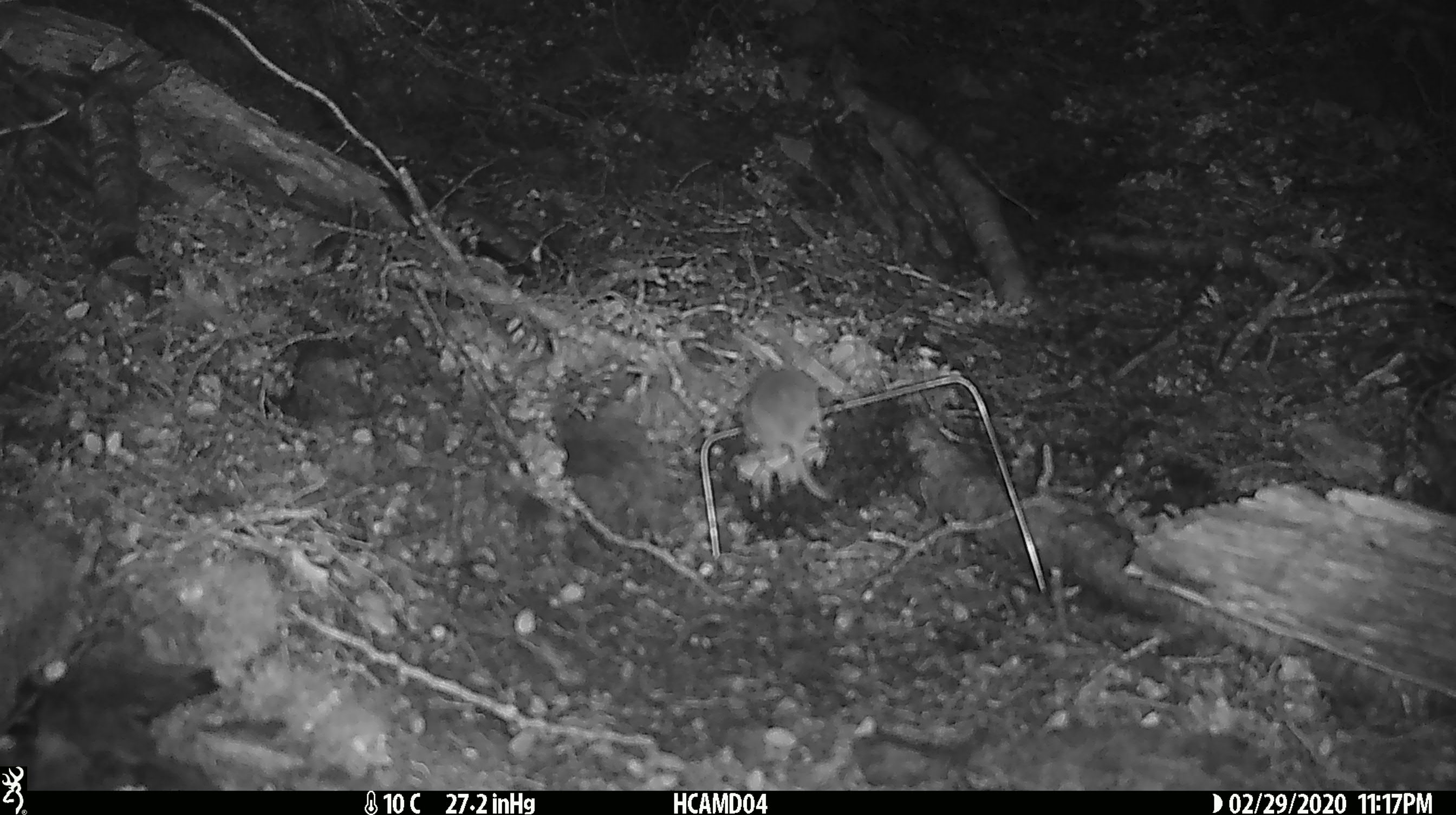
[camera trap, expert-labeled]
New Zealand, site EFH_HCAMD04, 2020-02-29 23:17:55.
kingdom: Animalia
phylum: Chordata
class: Mammalia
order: Rodentia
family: Muridae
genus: Mus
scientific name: Mus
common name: mouse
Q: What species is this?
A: Mouse (Mus).